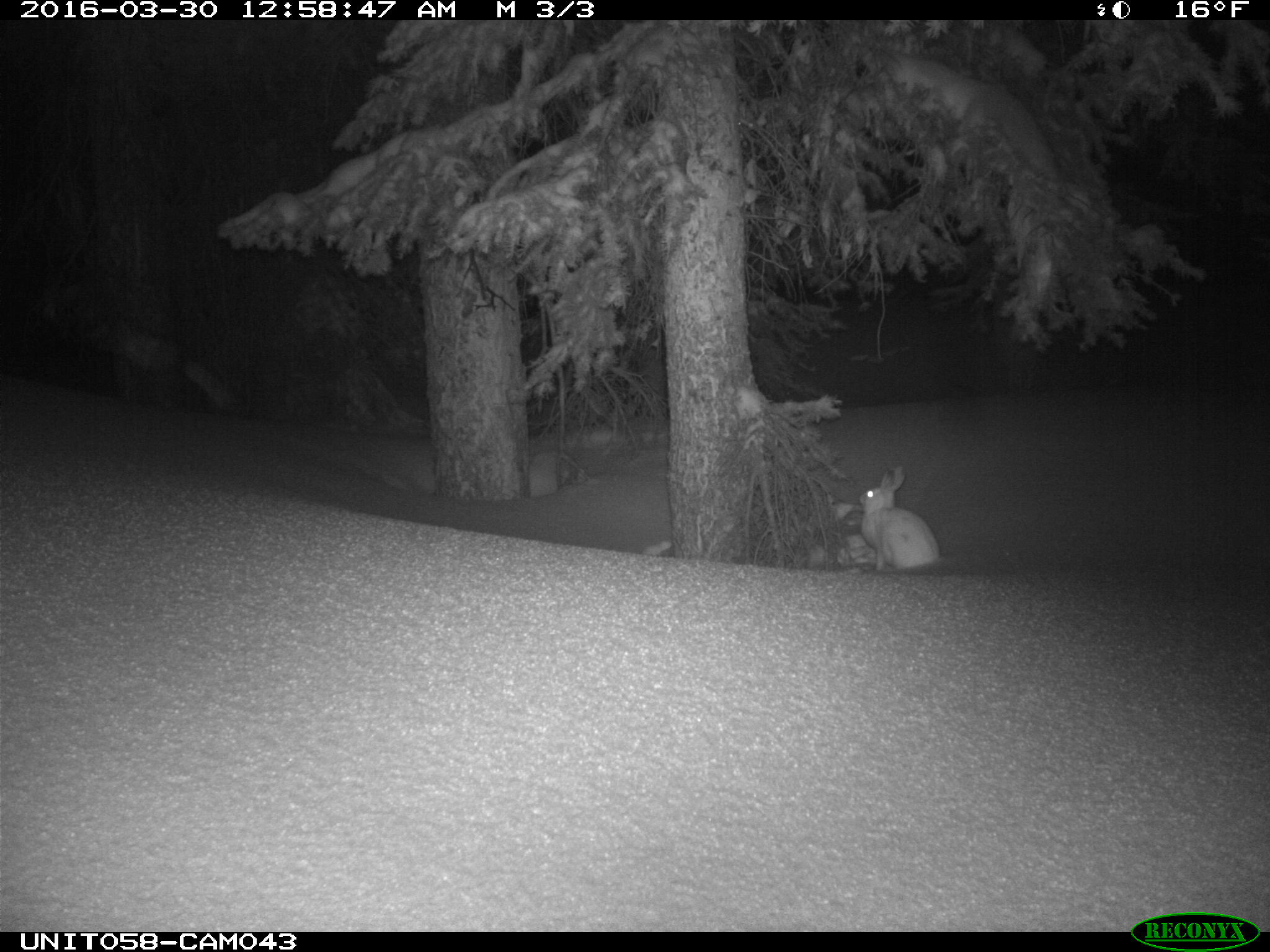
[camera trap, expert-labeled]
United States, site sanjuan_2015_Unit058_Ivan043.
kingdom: Animalia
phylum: Chordata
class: Mammalia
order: Lagomorpha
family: Leporidae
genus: Lepus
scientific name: Lepus americanus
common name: snowshoe hare